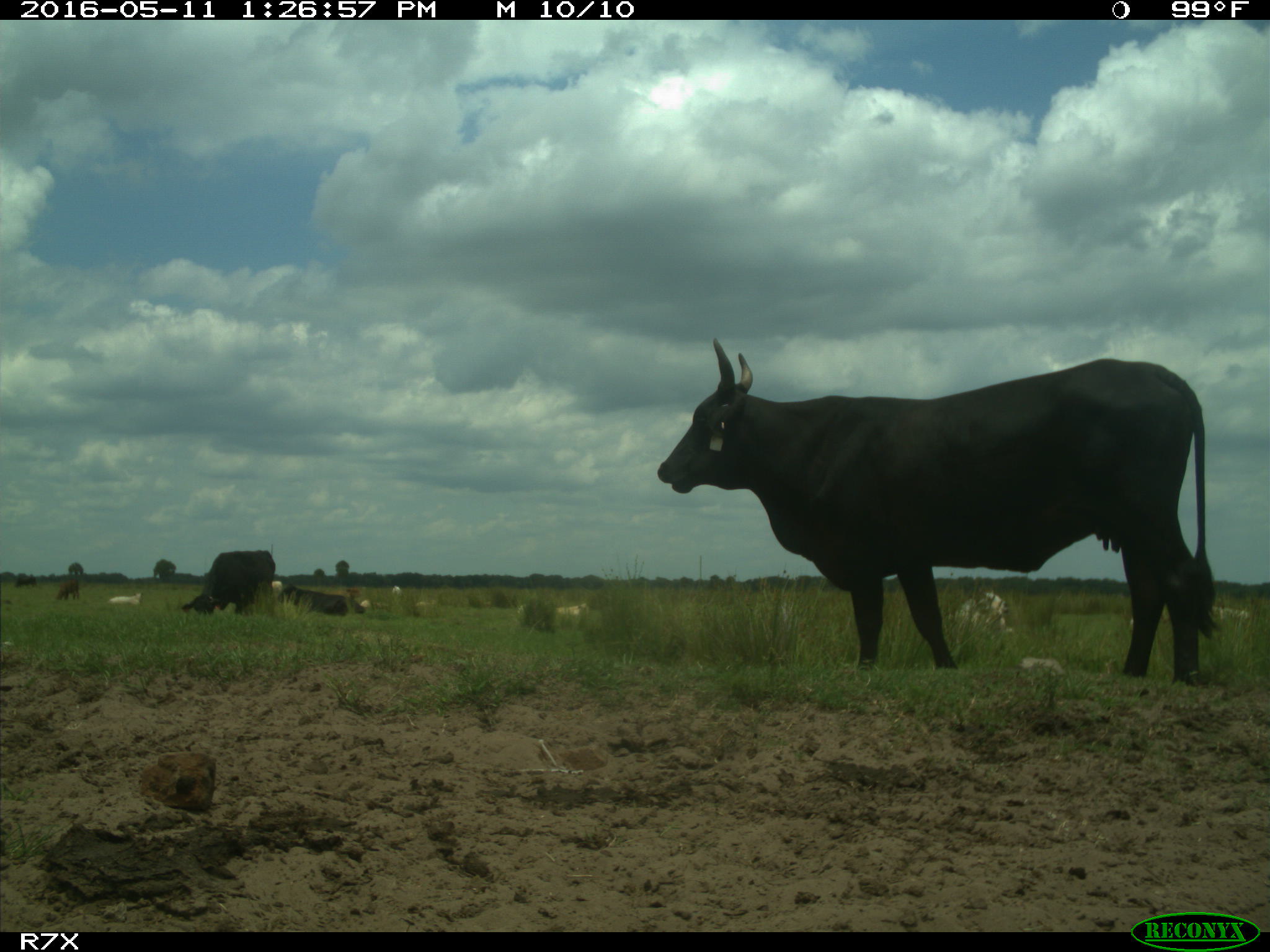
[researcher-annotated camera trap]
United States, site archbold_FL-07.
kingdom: Animalia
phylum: Chordata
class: Mammalia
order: Artiodactyla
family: Bovidae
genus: Bos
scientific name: Bos taurus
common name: domestic cow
Bos taurus (domestic cow).